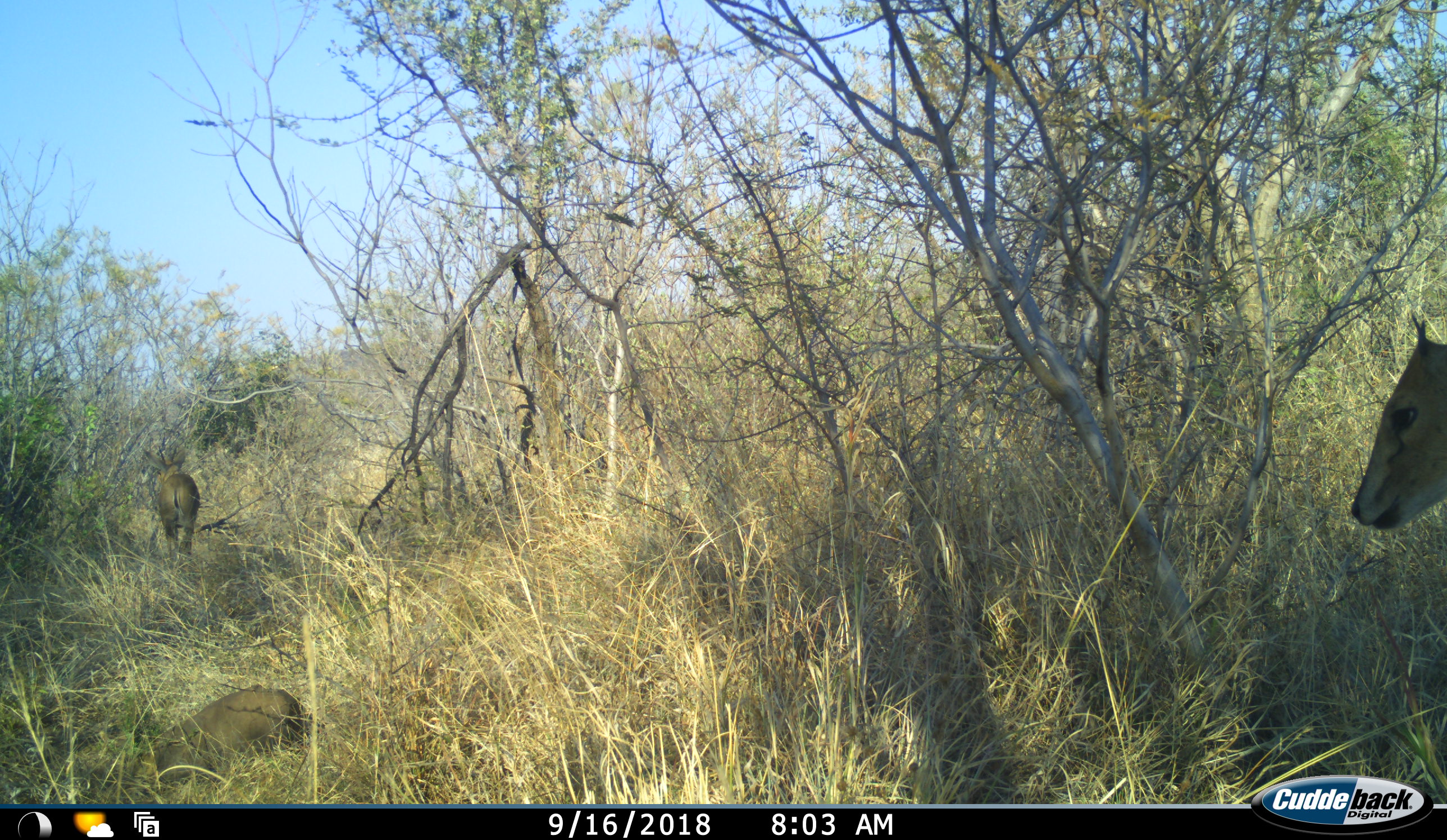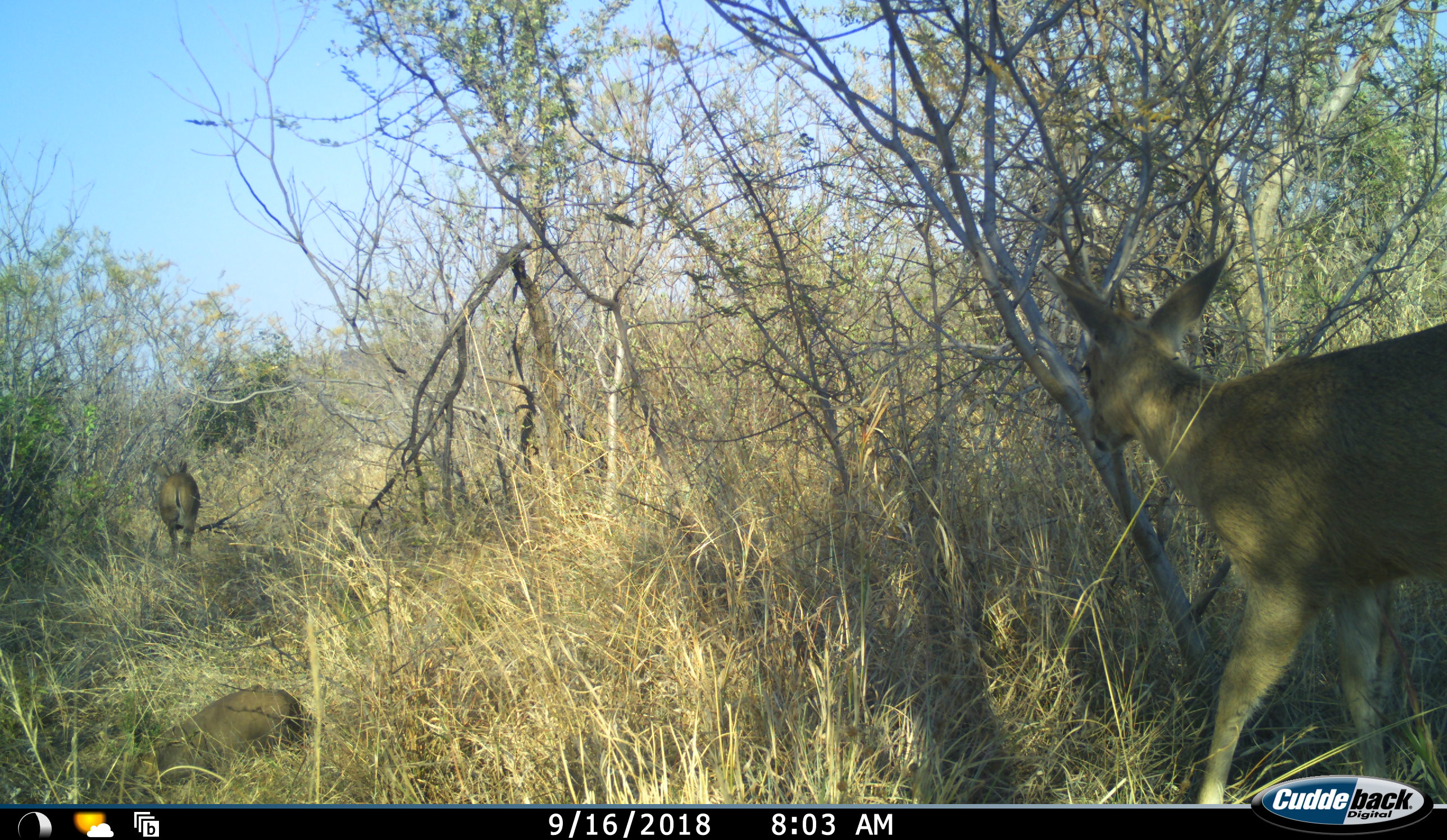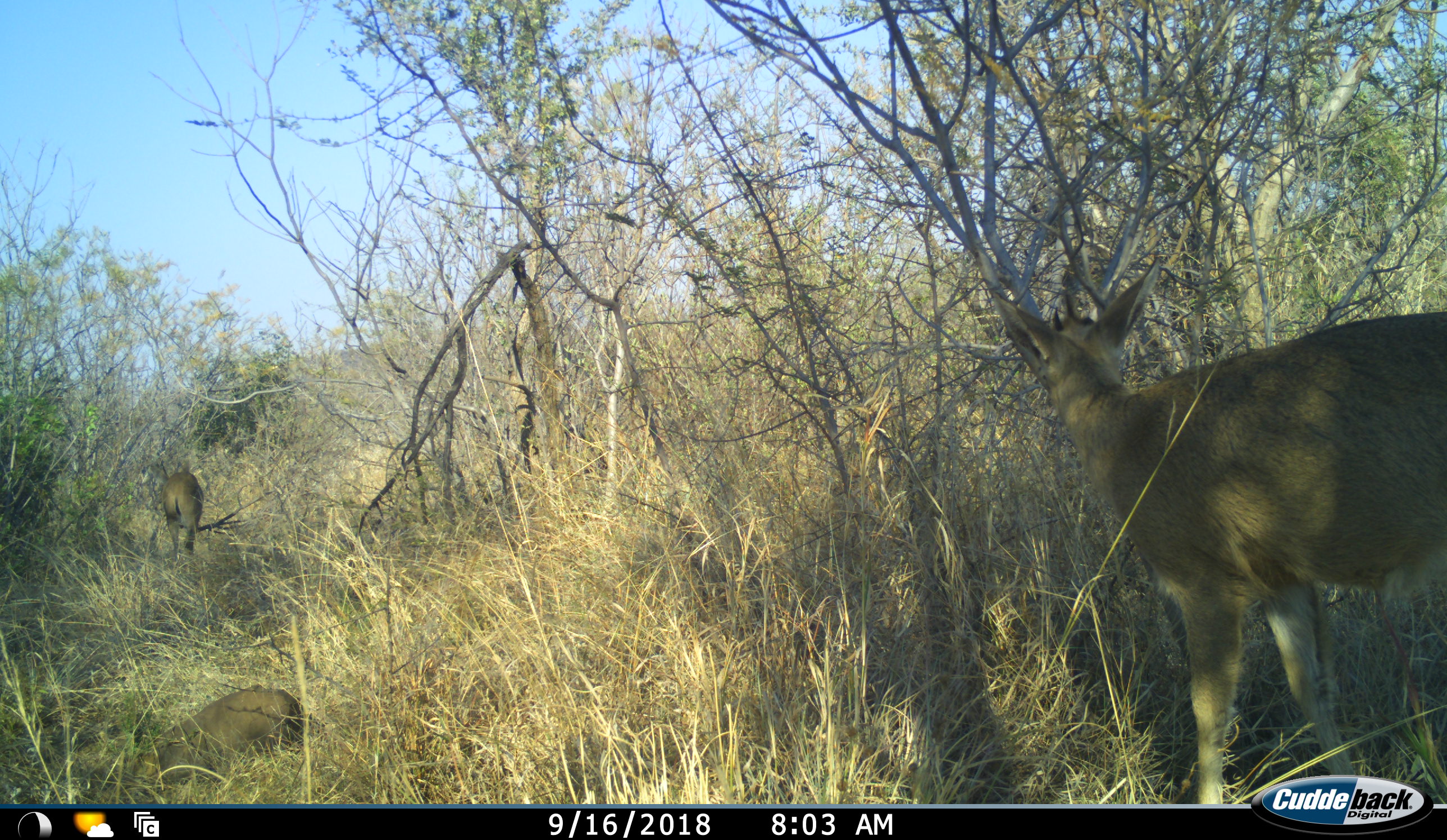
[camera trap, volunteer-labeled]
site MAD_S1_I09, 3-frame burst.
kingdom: Animalia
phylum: Chordata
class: Mammalia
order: Artiodactyla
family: Bovidae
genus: Sylvicapra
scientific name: Sylvicapra grimmia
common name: common duiker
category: duikercommongrey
Duikercommongrey (common duiker) (Sylvicapra grimmia), count 2. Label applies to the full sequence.